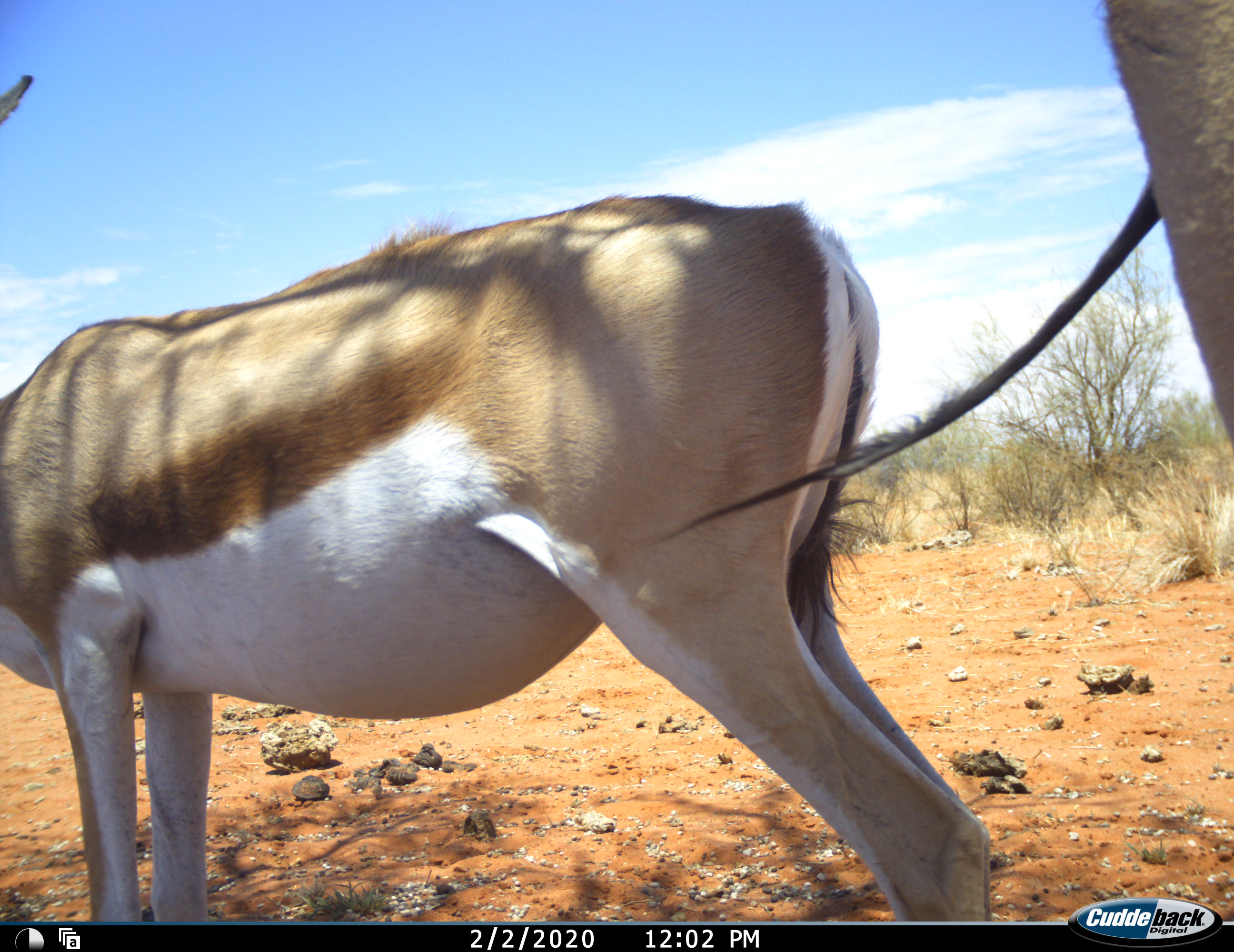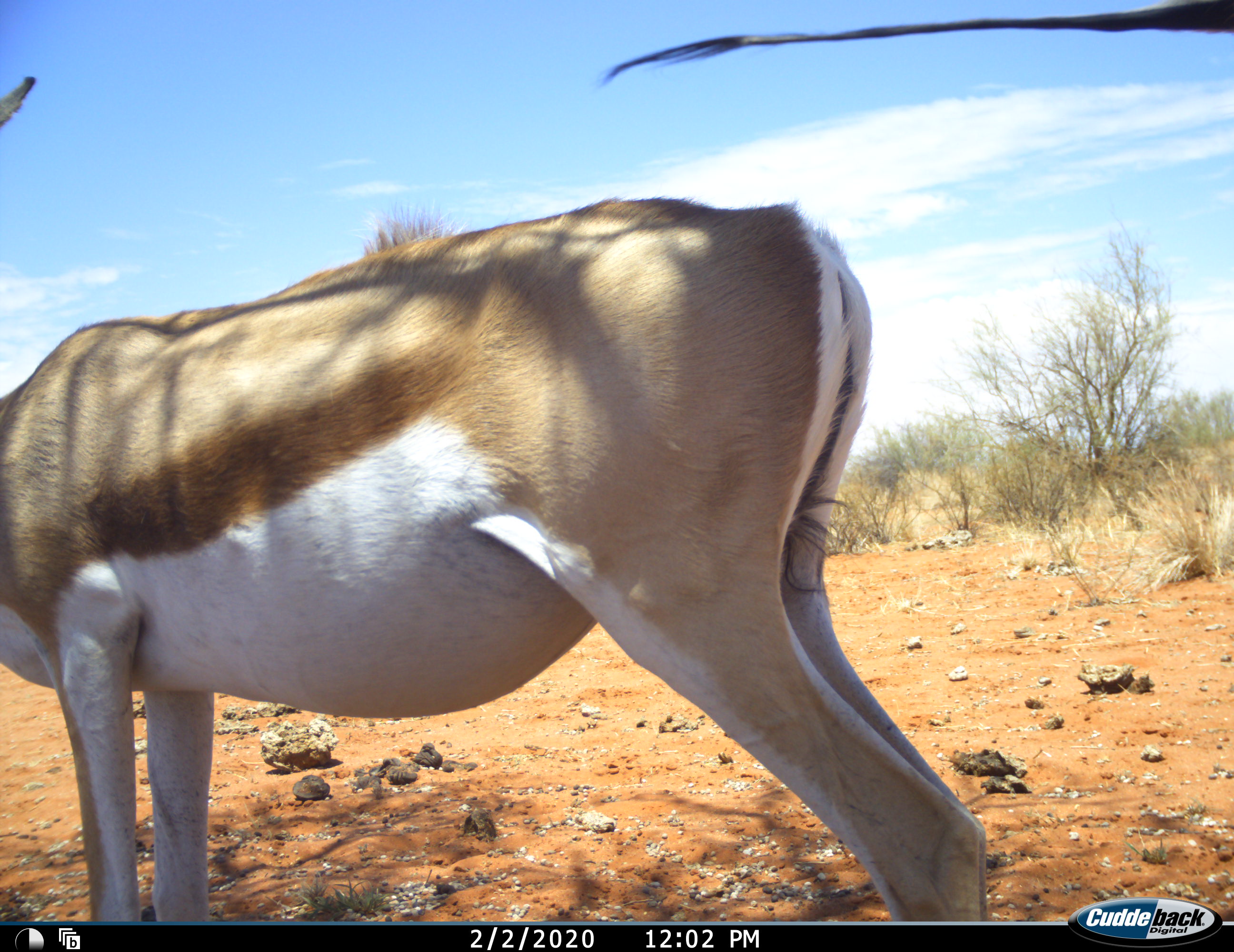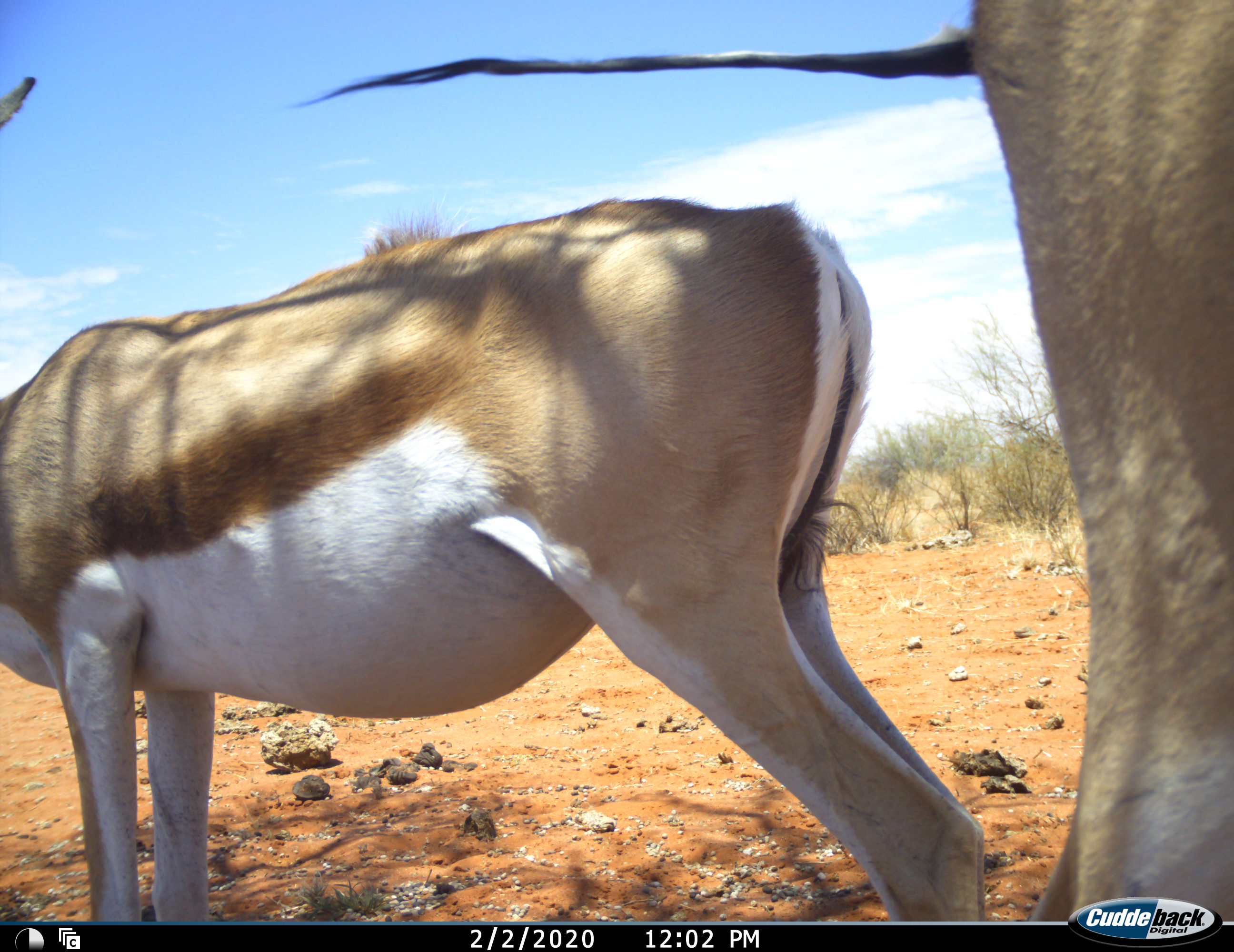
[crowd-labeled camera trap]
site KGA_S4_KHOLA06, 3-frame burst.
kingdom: Animalia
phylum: Chordata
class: Mammalia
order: Artiodactyla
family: Bovidae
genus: Antidorcas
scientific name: Antidorcas marsupialis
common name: springbok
Springbok (Antidorcas marsupialis), count 2. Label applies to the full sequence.